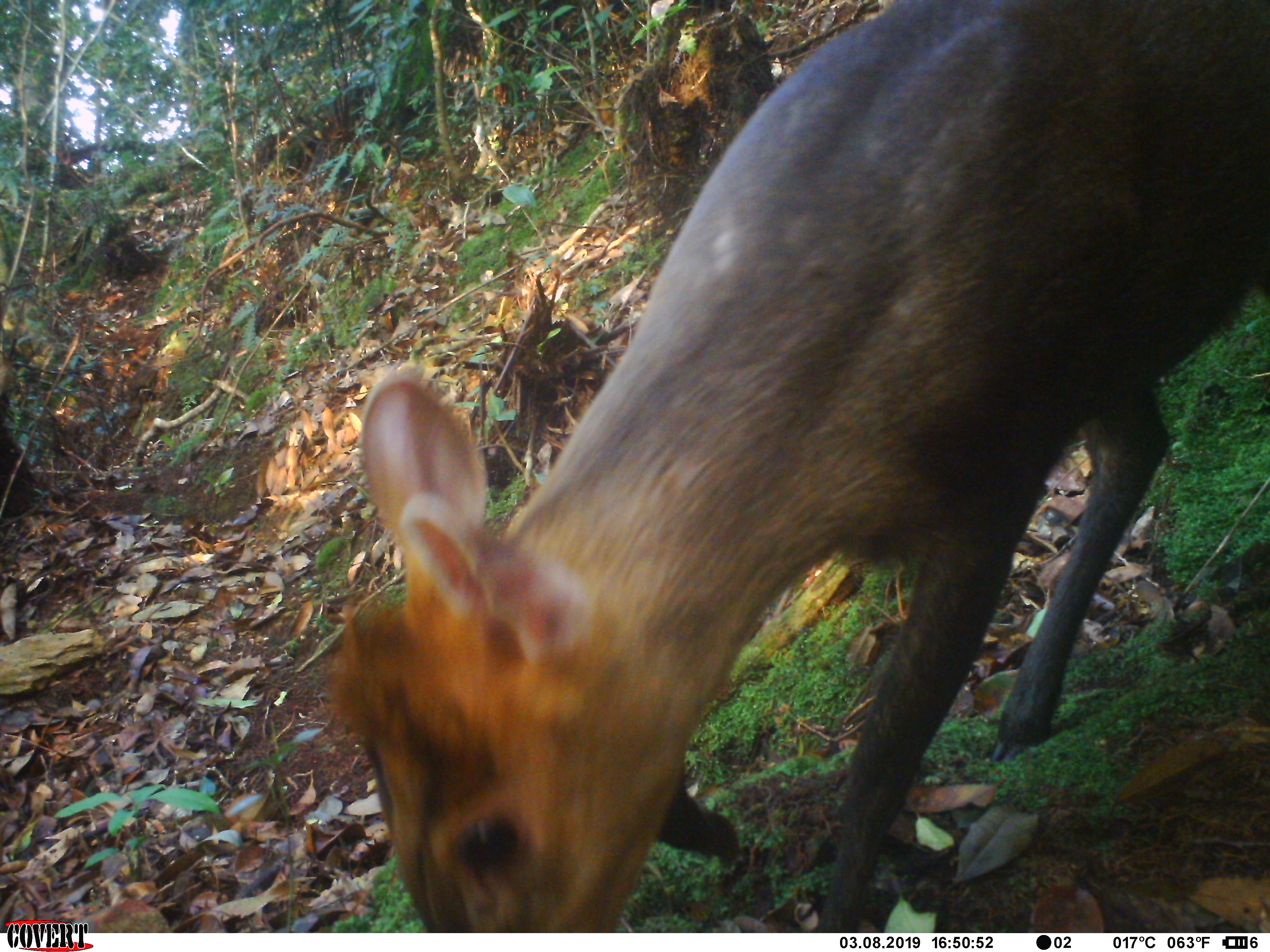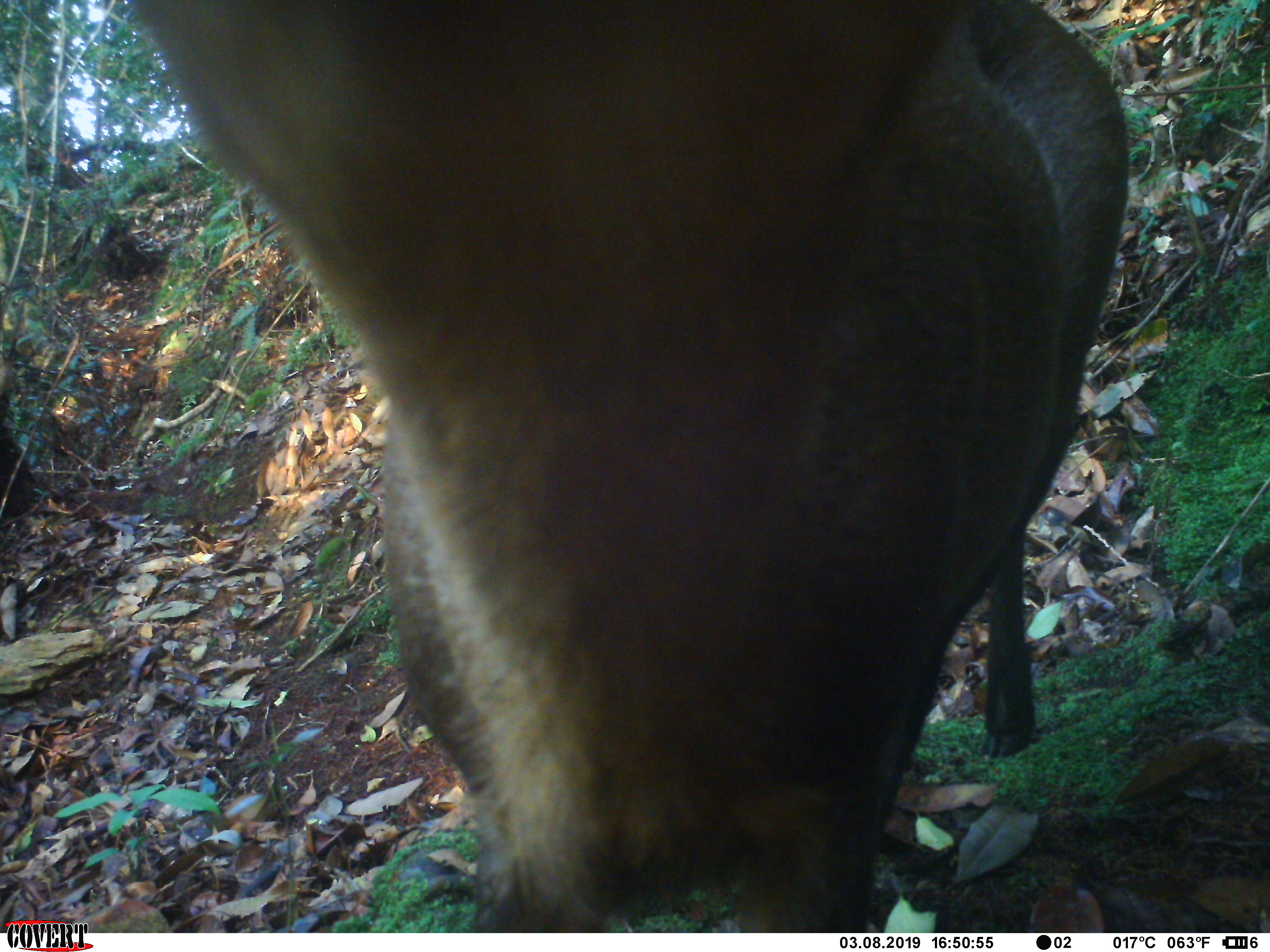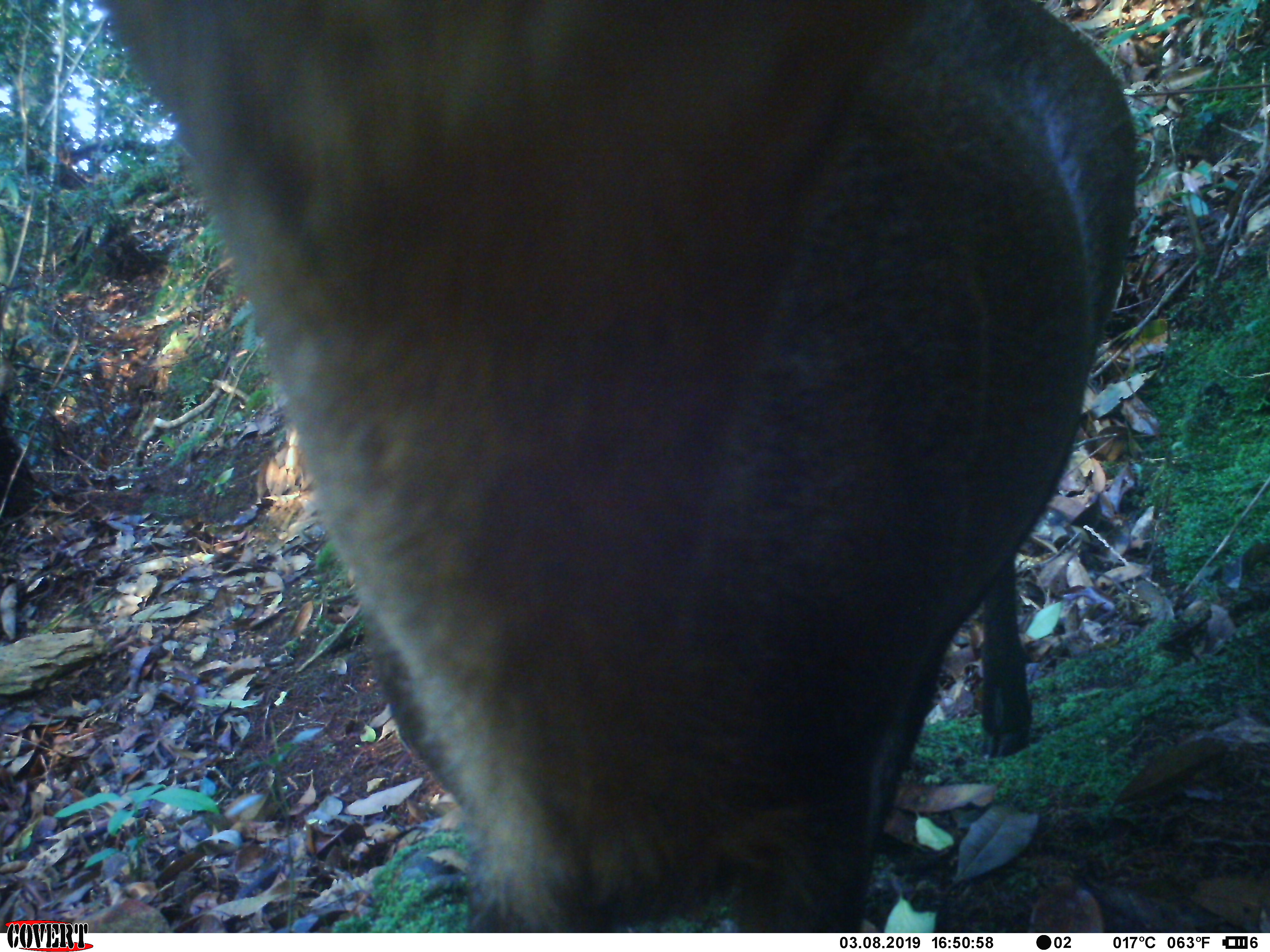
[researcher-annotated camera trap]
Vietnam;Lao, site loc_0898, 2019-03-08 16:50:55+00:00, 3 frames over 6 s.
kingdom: Animalia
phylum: Chordata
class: Mammalia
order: Artiodactyla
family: Cervidae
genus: Muntiacus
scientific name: Muntiacus rooseveltorum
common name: roosevelt's muntjac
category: roosevelts muntjac group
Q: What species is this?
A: Roosevelts muntjac group (roosevelt's muntjac) (Muntiacus rooseveltorum).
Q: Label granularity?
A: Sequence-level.